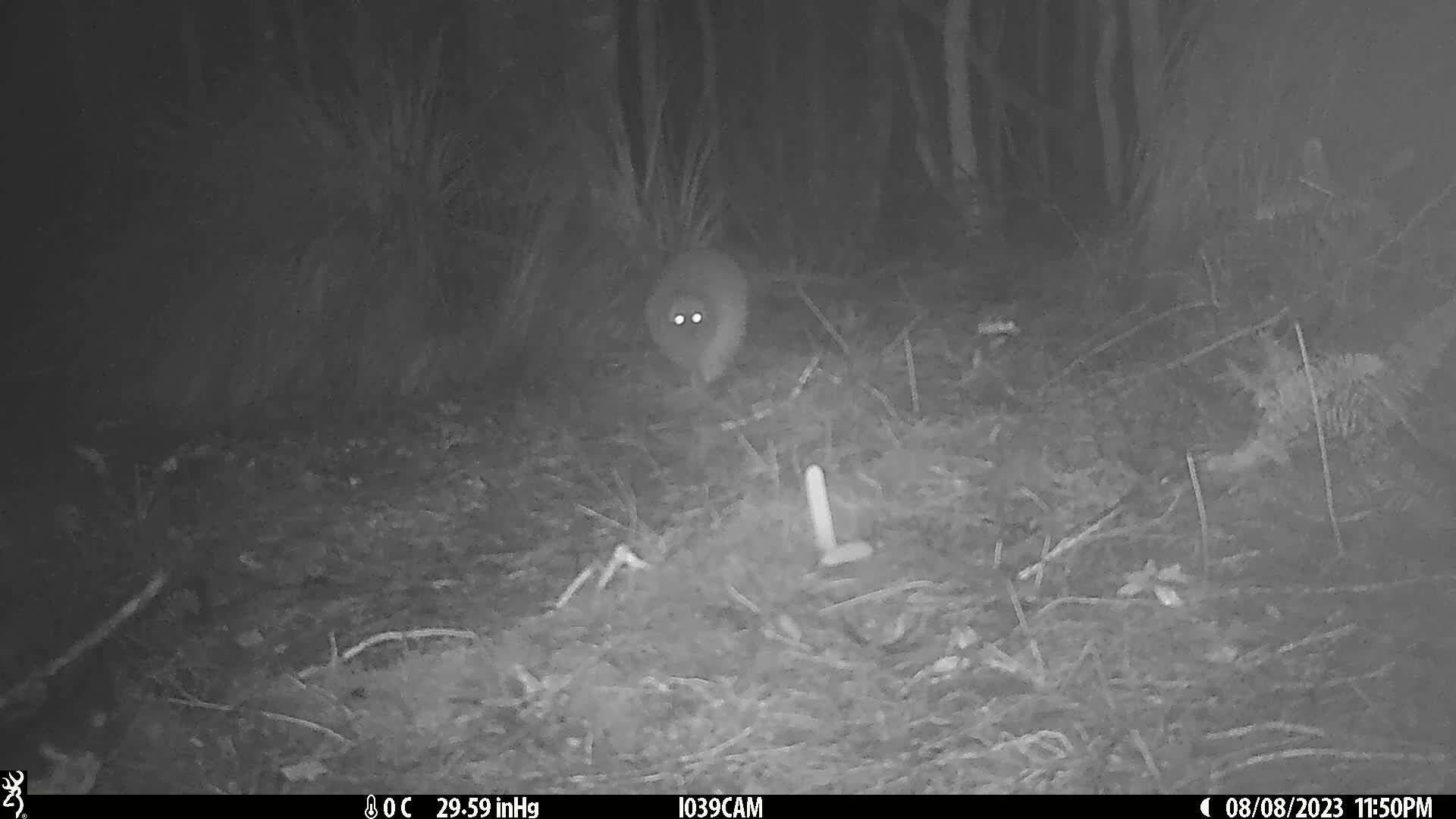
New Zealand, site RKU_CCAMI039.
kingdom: Animalia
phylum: Chordata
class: Aves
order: Apterygiformes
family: Apterygidae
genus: Apteryx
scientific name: Apteryx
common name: kiwi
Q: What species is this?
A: Kiwi (Apteryx).